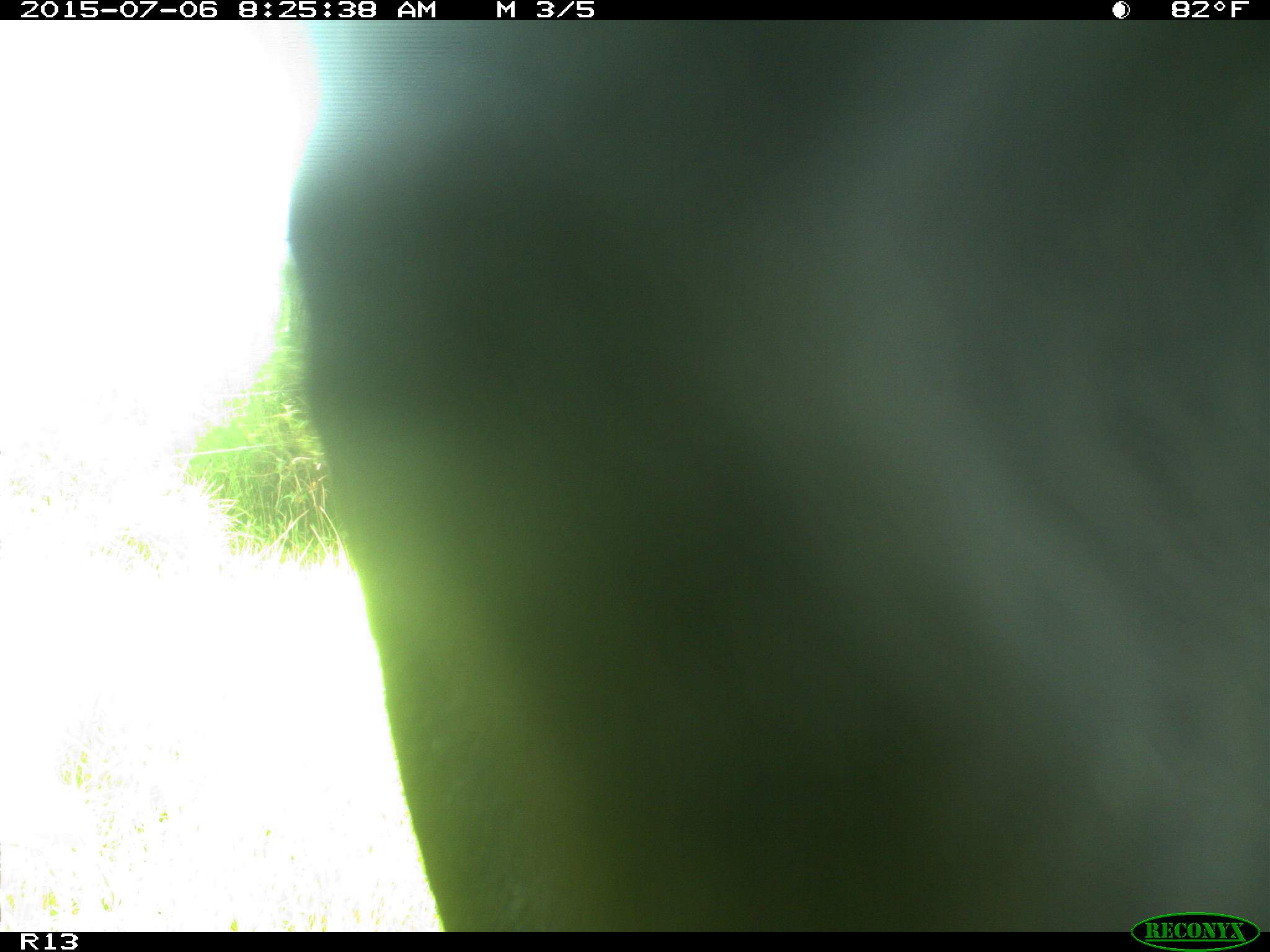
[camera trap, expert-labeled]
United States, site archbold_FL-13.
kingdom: Animalia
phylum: Chordata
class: Mammalia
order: Artiodactyla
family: Bovidae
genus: Bos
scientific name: Bos taurus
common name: domestic cow